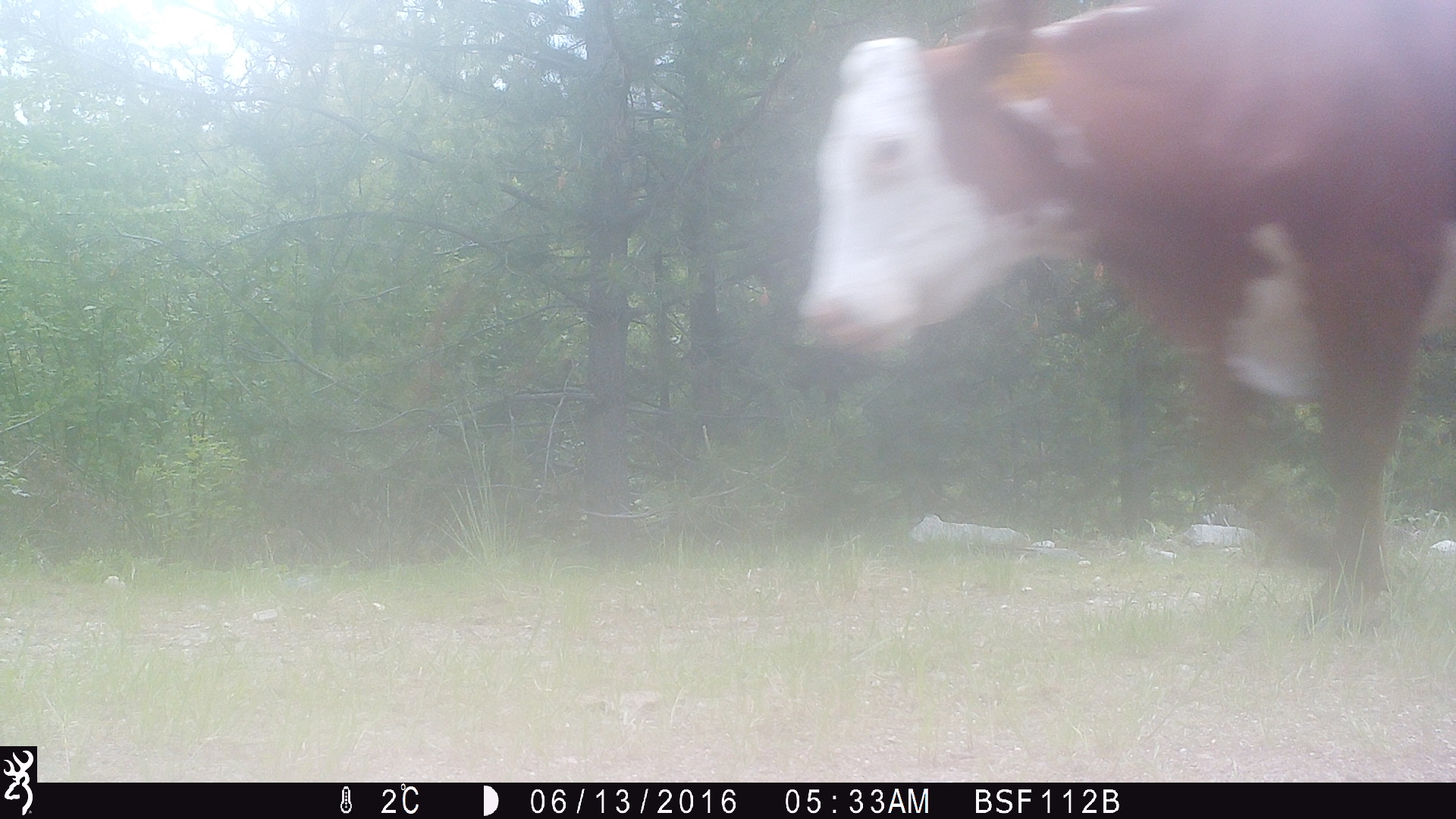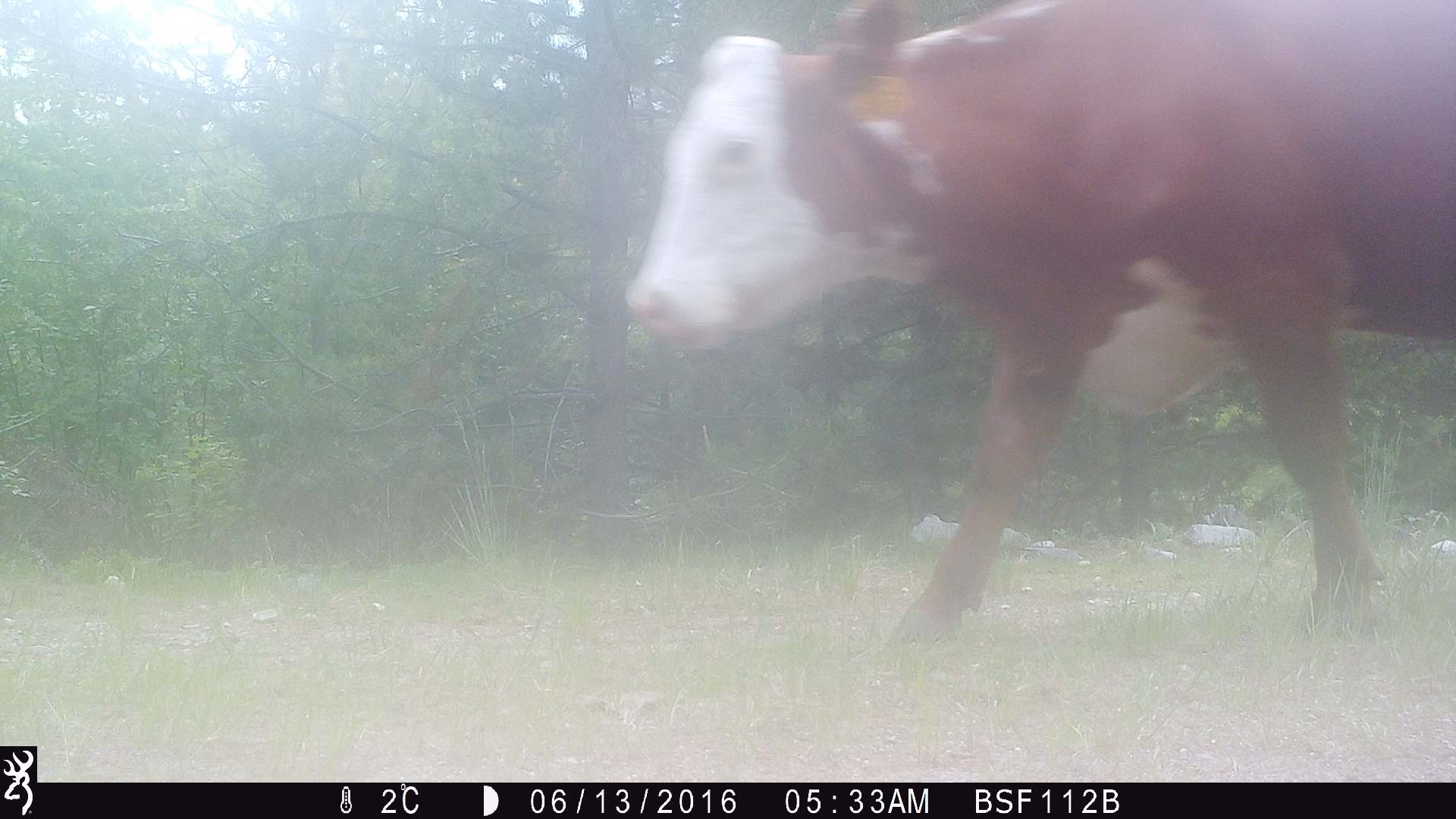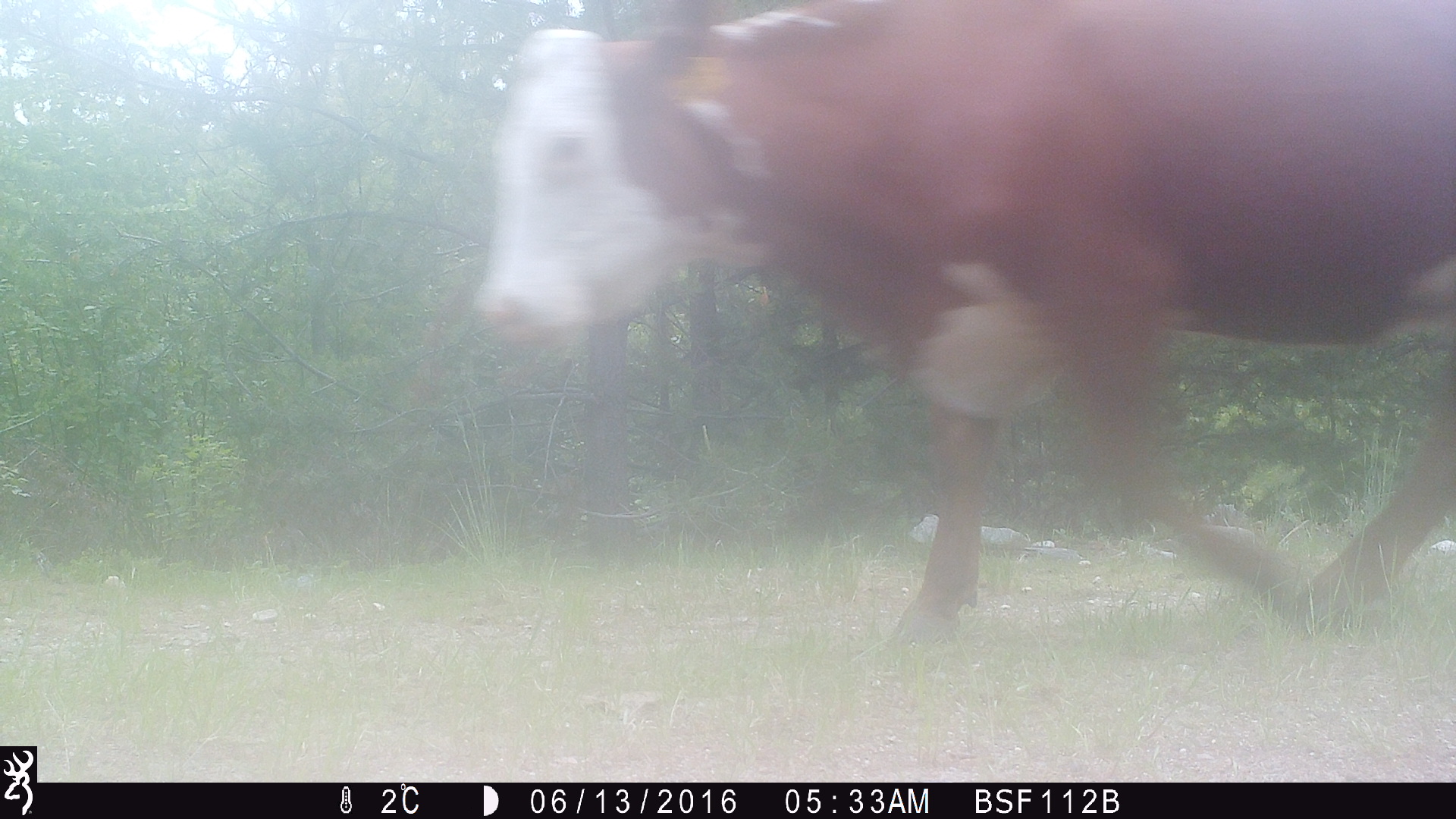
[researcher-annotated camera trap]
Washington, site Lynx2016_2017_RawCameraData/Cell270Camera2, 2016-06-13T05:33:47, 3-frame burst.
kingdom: Animalia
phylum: Chordata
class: Mammalia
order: Artiodactyla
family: Bovidae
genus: Bos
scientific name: Bos taurus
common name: domestic cattle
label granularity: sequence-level